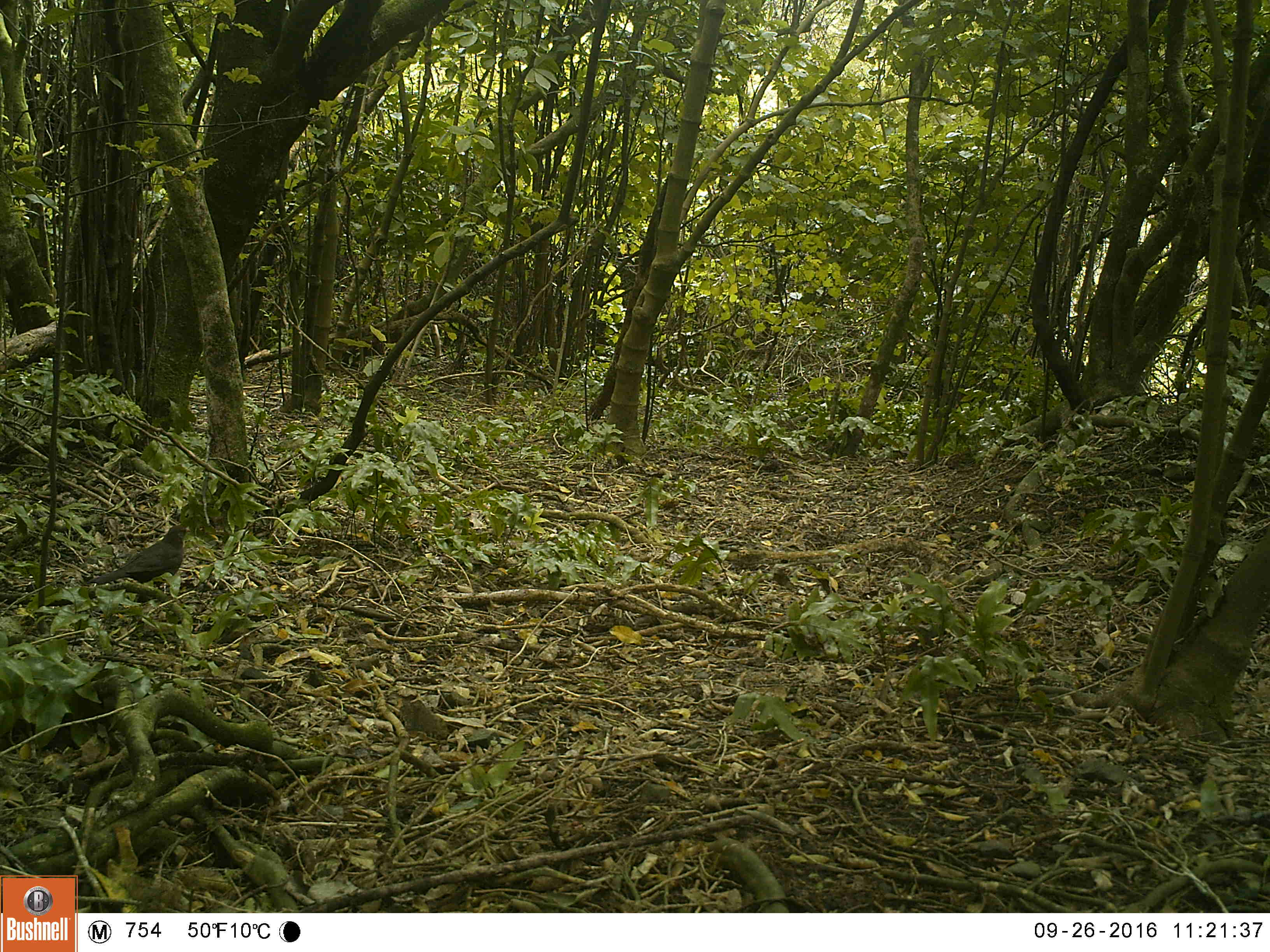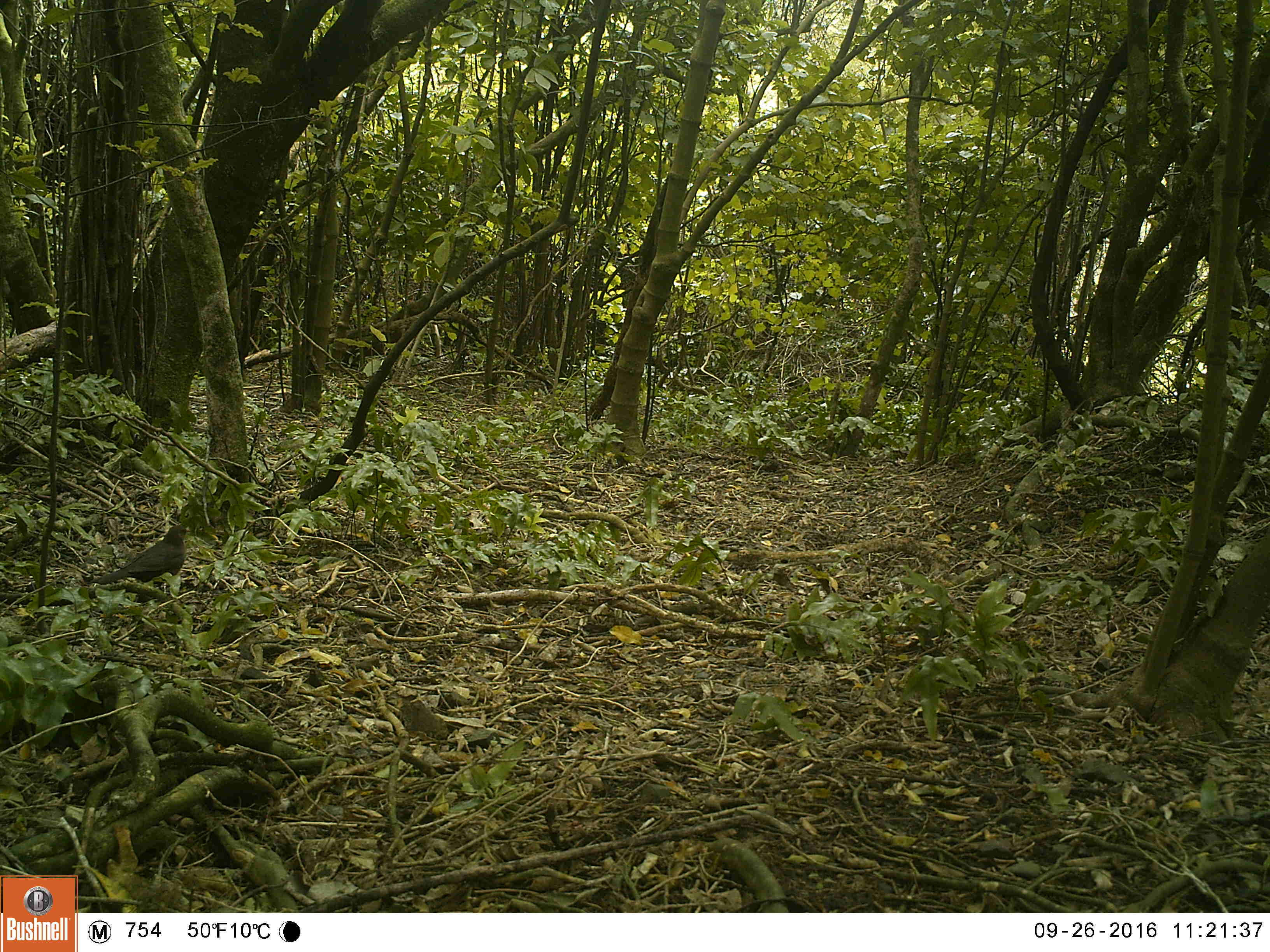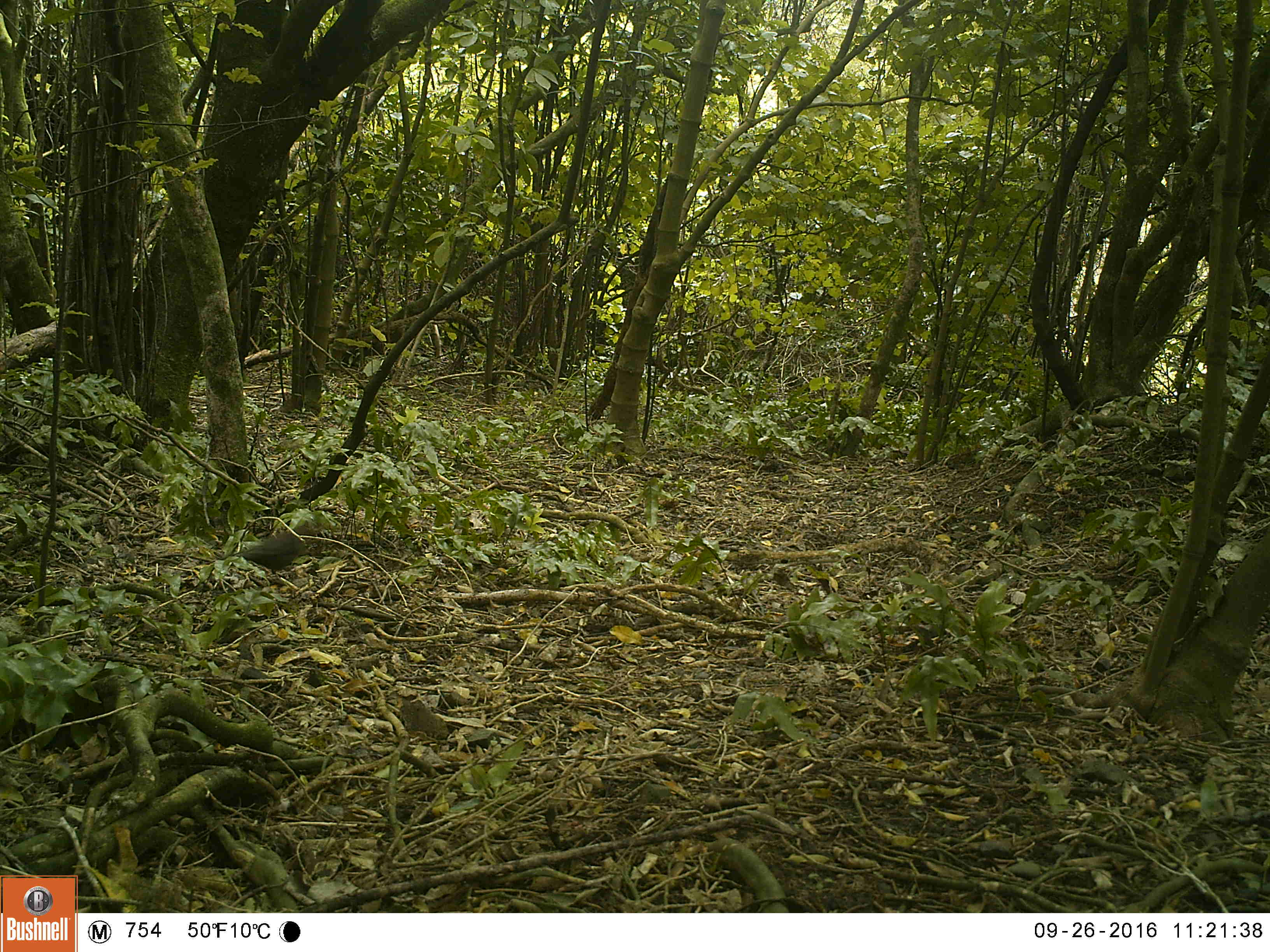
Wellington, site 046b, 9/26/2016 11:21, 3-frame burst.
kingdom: Animalia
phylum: Chordata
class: Aves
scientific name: Aves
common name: bird